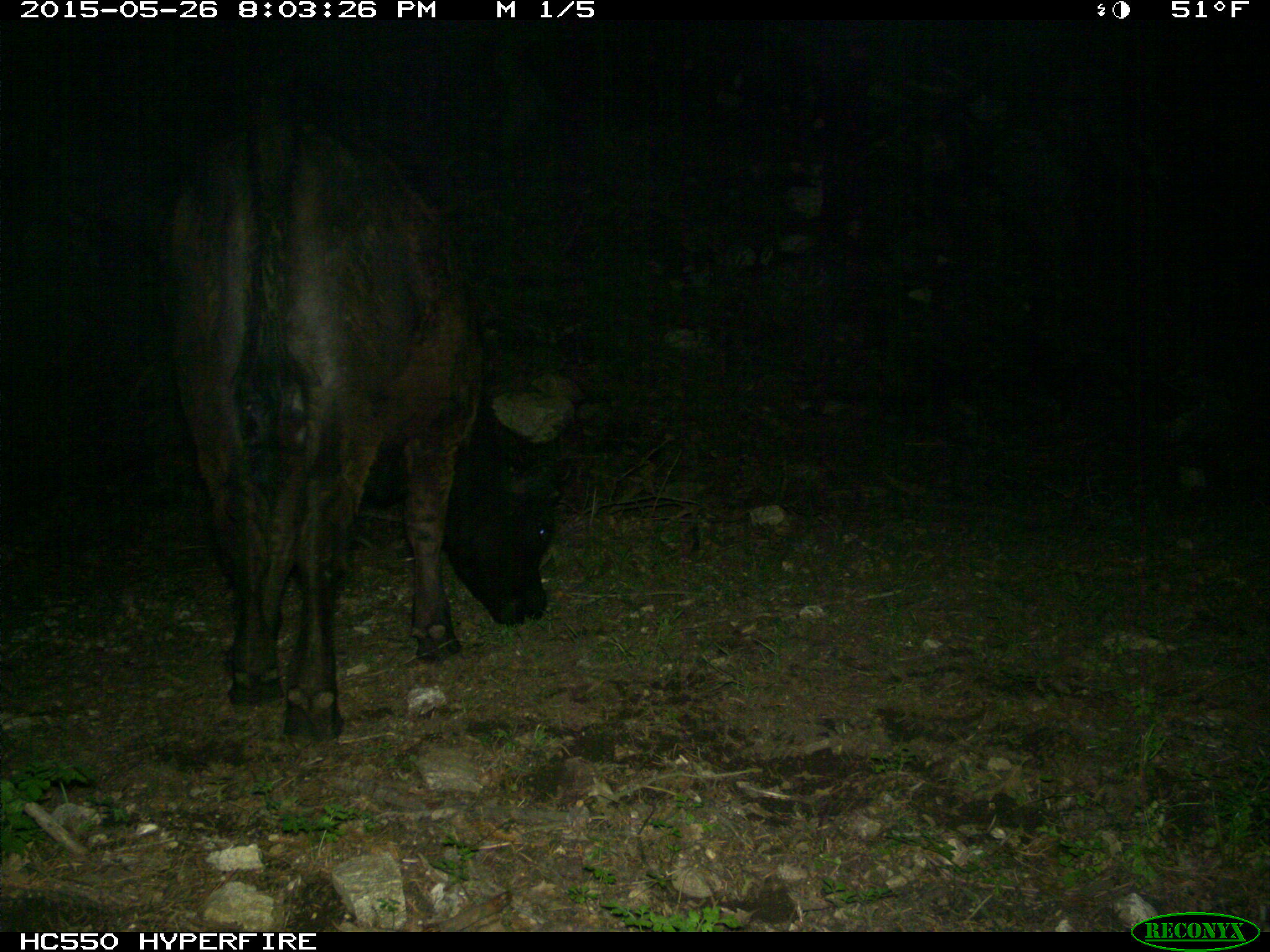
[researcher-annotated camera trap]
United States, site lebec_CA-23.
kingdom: Animalia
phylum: Chordata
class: Mammalia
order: Artiodactyla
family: Bovidae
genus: Bos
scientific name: Bos taurus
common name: domestic cow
Bos taurus (domestic cow).